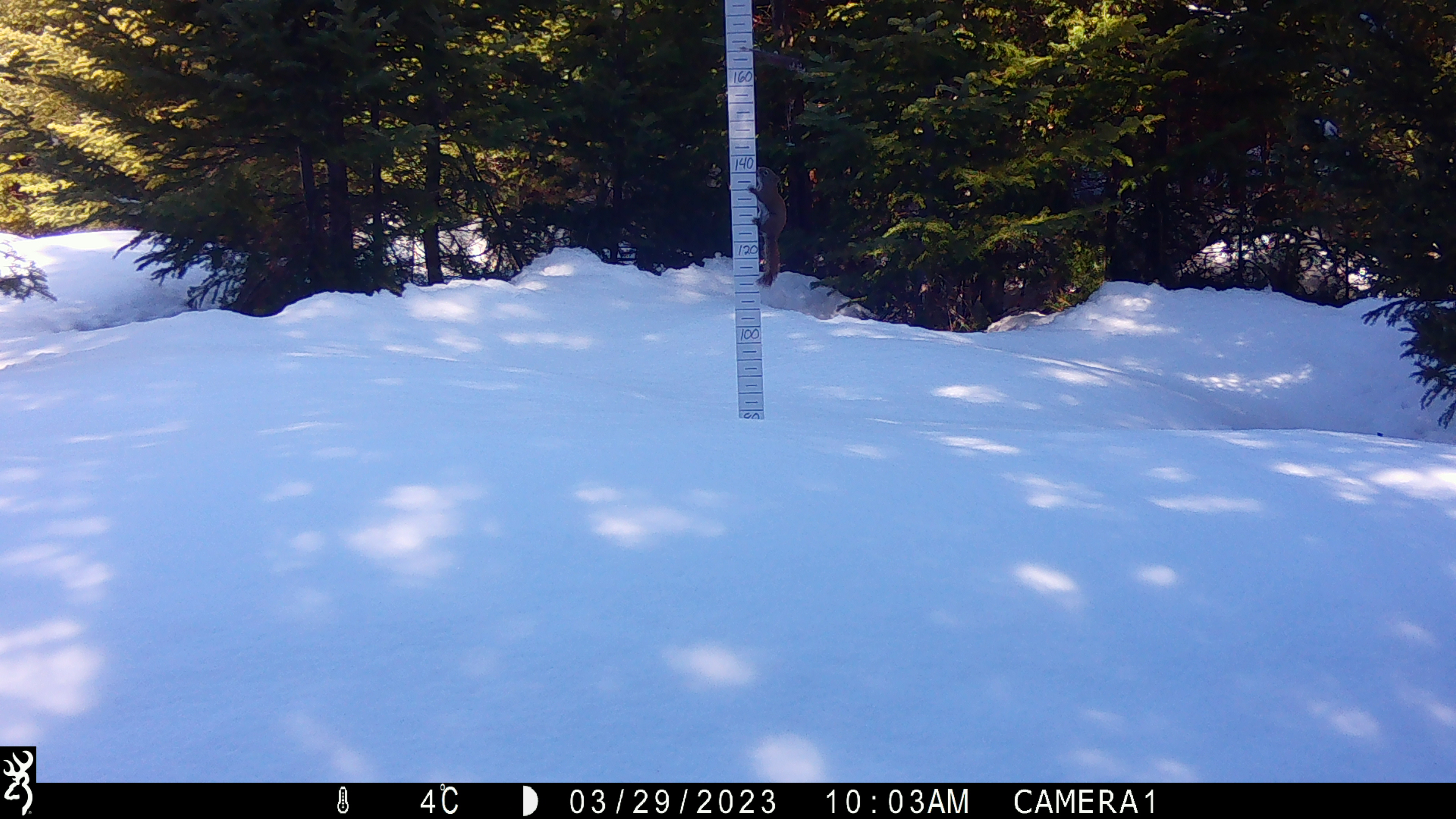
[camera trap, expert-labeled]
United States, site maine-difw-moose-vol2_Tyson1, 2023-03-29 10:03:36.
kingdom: Animalia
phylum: Chordata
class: Mammalia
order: Rodentia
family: Sciuridae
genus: Tamiasciurus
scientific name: Tamiasciurus hudsonicus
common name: red squirrel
Red squirrel (Tamiasciurus hudsonicus).